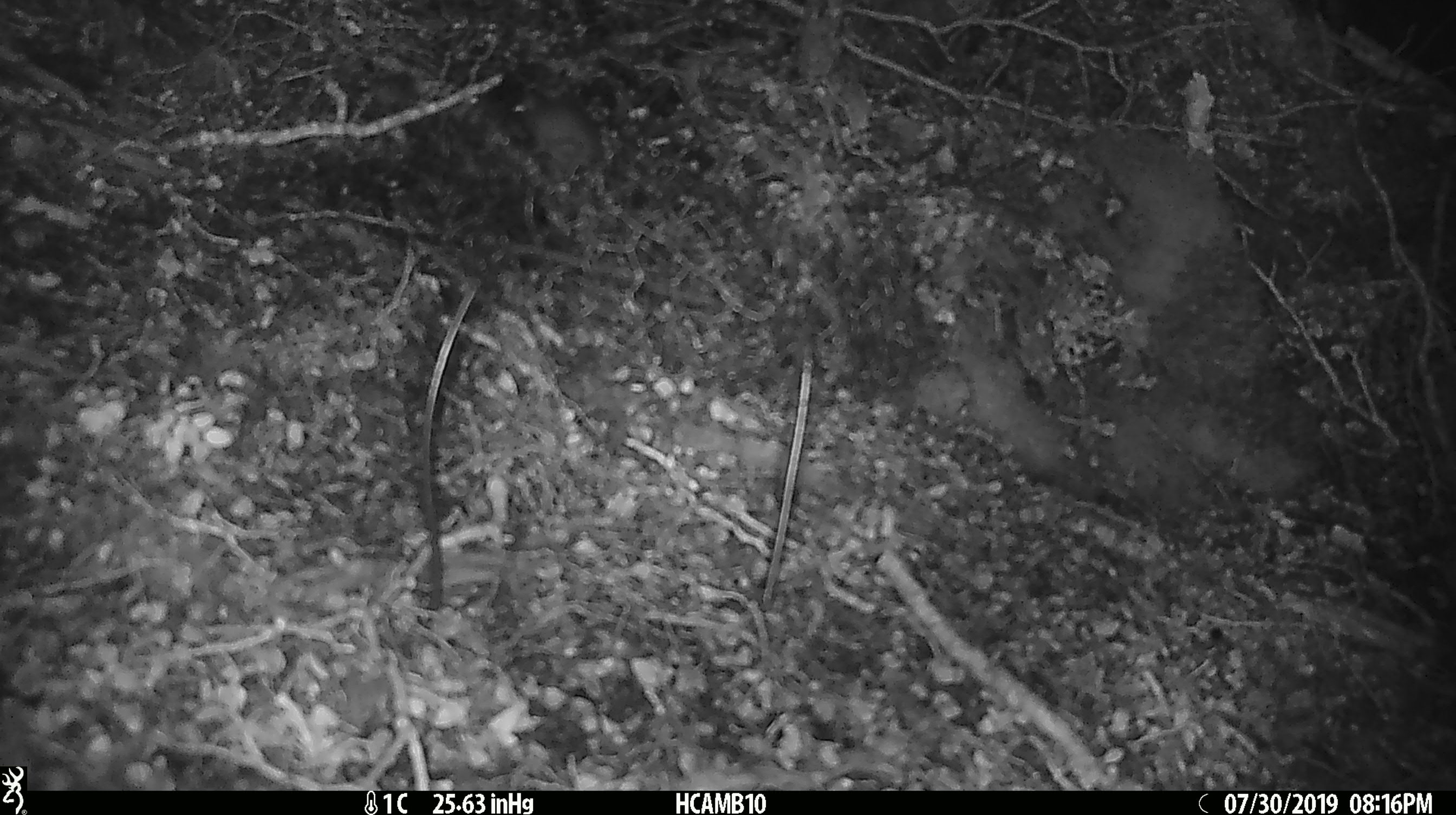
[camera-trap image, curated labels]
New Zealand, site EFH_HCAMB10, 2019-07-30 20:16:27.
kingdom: Animalia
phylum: Chordata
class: Mammalia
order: Rodentia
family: Muridae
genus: Mus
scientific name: Mus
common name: mouse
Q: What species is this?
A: Mouse (Mus).